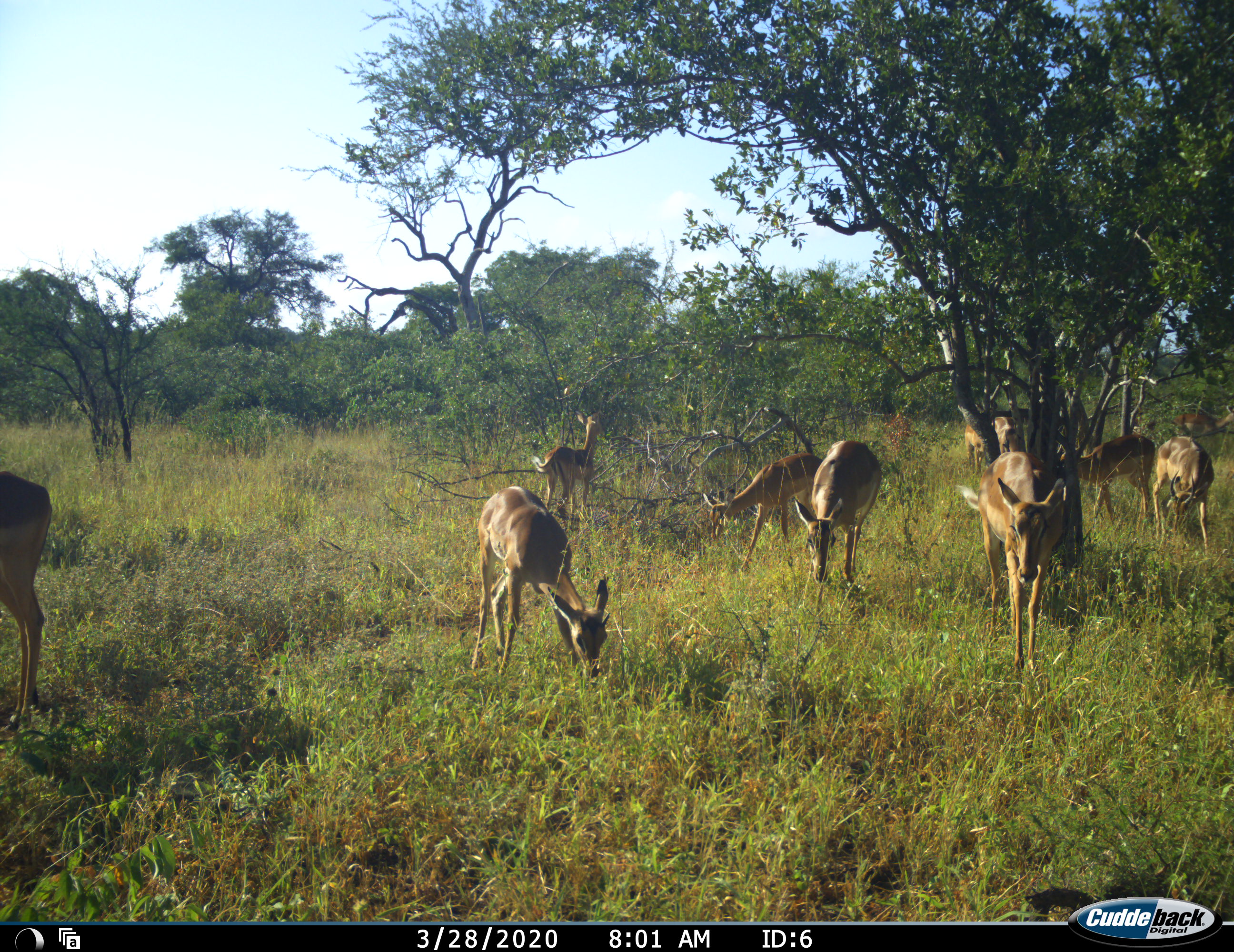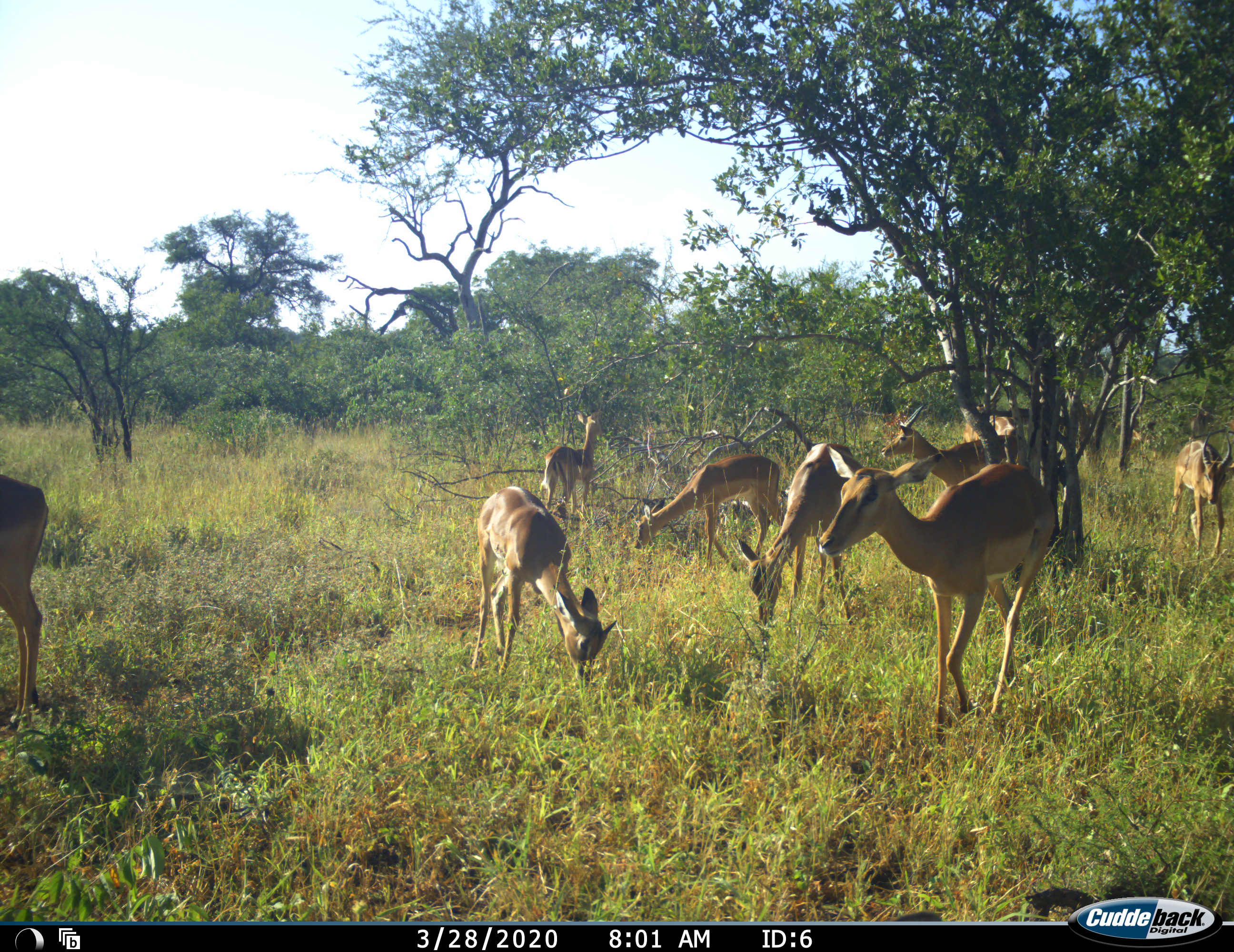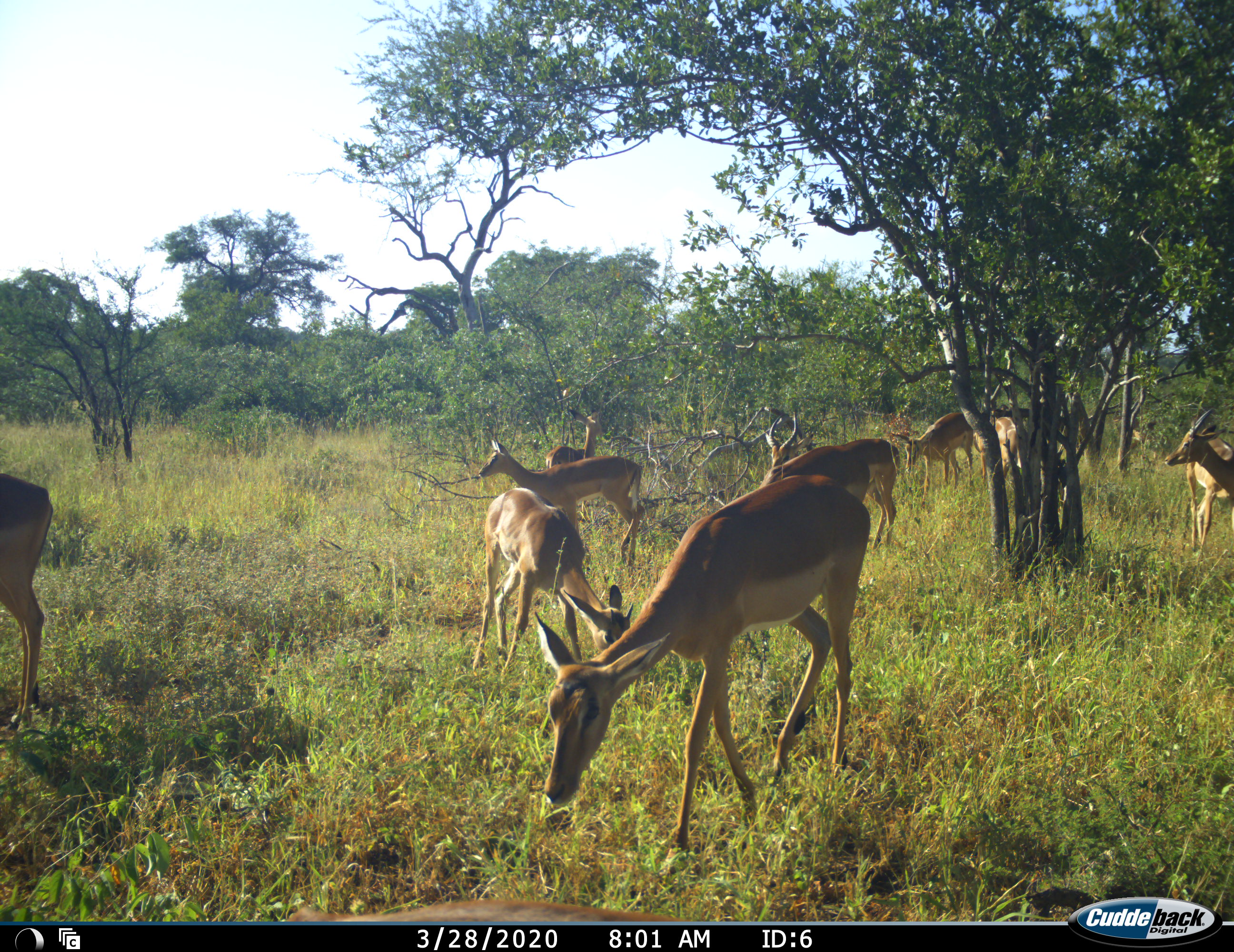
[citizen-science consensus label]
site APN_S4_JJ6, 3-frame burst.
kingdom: Animalia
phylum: Chordata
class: Mammalia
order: Artiodactyla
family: Bovidae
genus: Aepyceros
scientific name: Aepyceros melampus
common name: impala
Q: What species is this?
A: Impala (Aepyceros melampus).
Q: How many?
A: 10.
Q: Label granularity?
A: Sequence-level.